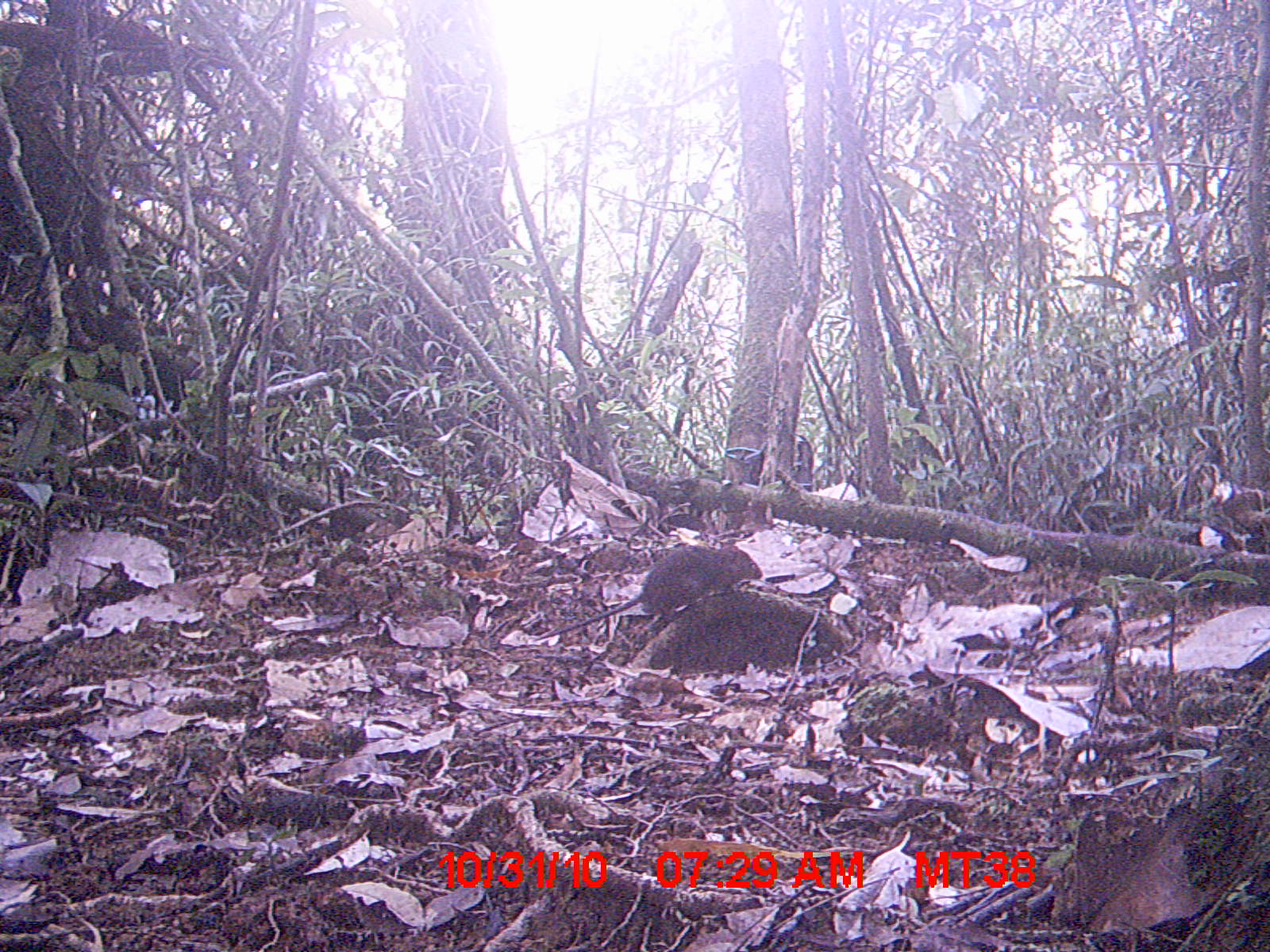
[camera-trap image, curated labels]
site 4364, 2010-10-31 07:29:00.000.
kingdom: Animalia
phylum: Chordata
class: Mammalia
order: Rodentia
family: Muridae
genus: Rattus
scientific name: Rattus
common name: rodent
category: unknown rat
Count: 1.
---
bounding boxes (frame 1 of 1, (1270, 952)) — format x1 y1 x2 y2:
unknown rat: 530 543 764 643